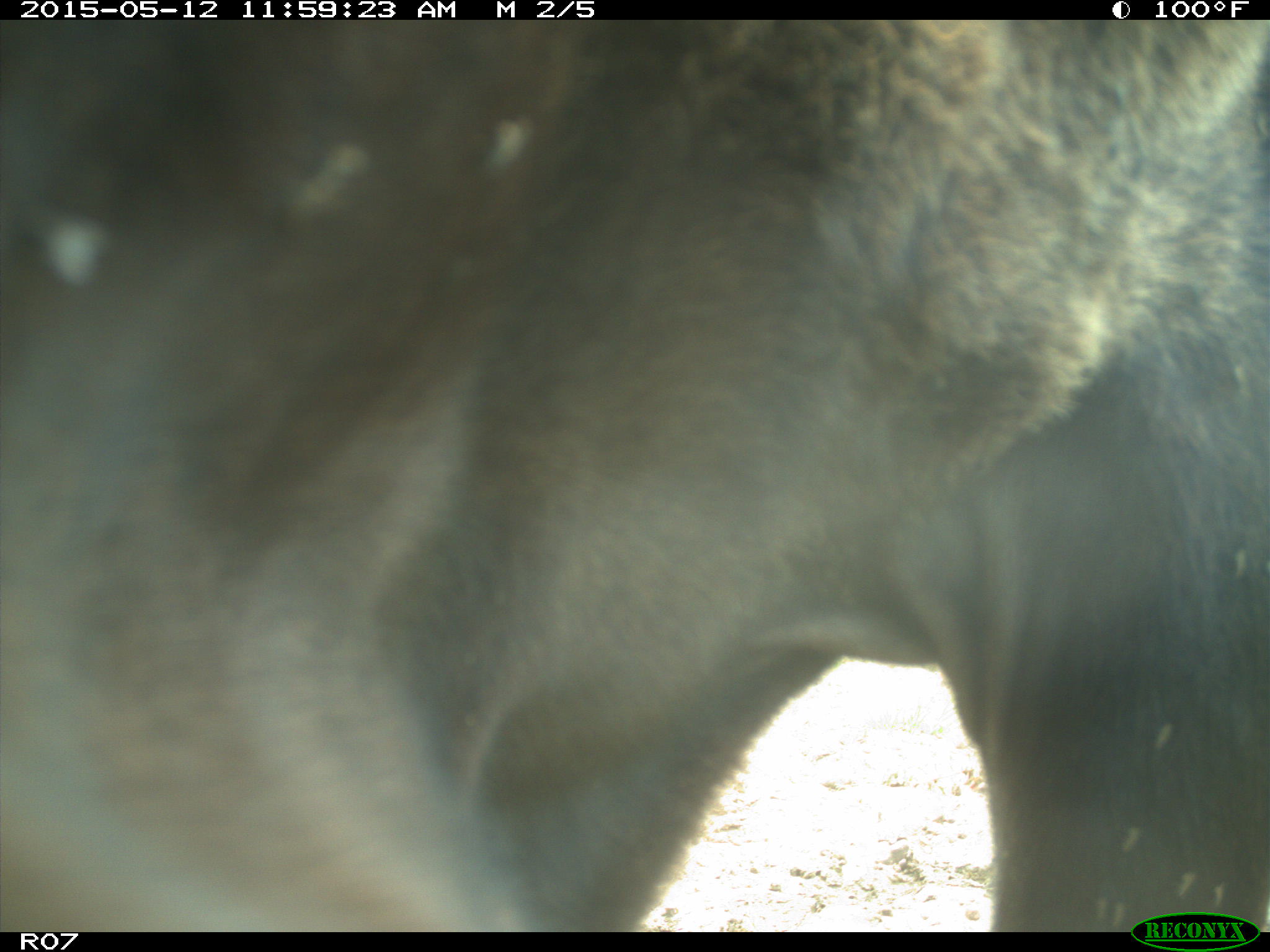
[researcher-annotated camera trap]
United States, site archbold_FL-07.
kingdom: Animalia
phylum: Chordata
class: Mammalia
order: Artiodactyla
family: Bovidae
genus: Bos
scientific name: Bos taurus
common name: domestic cow